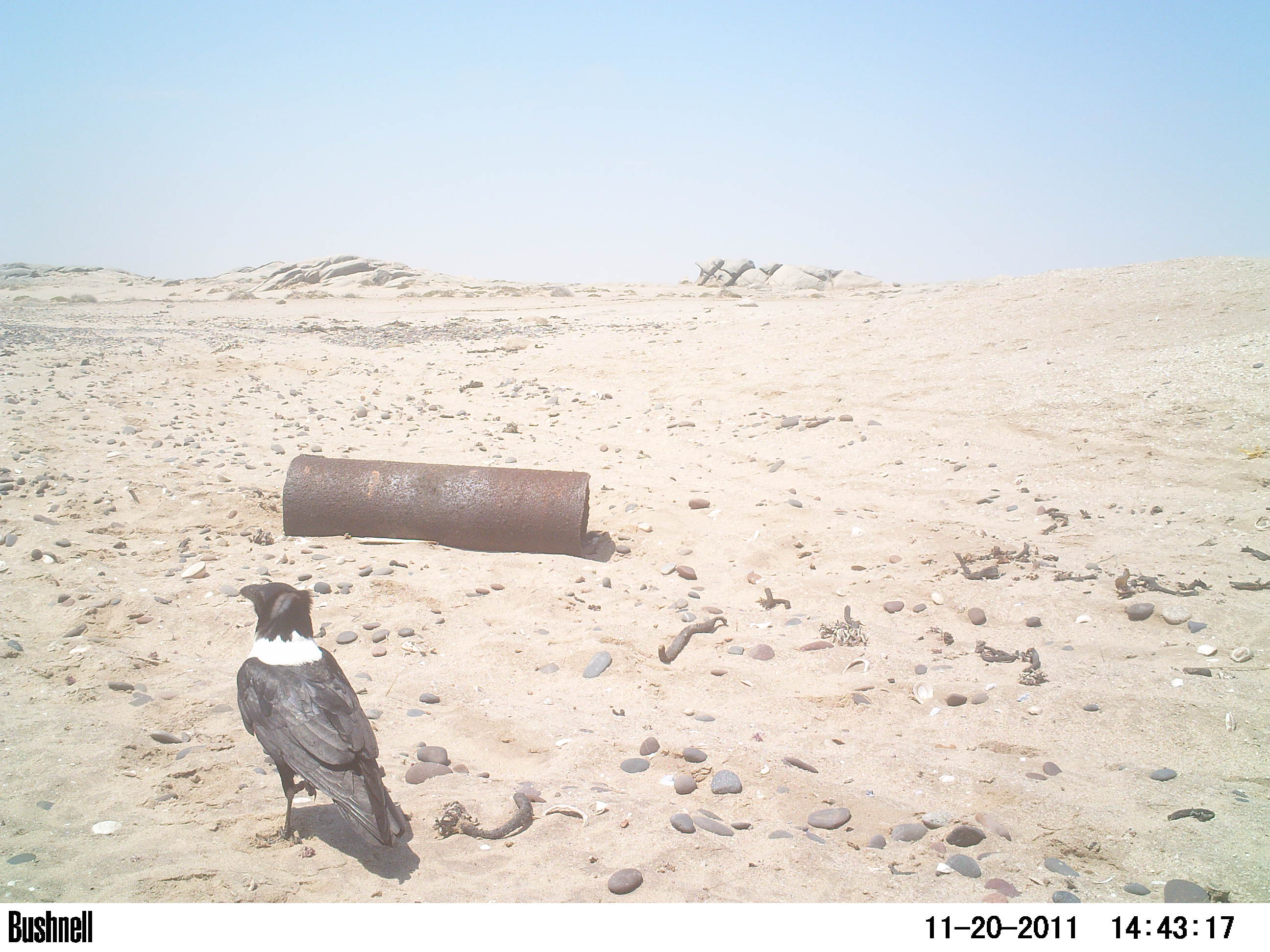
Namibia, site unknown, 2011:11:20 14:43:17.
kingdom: Animalia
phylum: Chordata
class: Aves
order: Passeriformes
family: Corvidae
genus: Corvus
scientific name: Corvus albus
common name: pied crow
Corvus albus (pied crow).